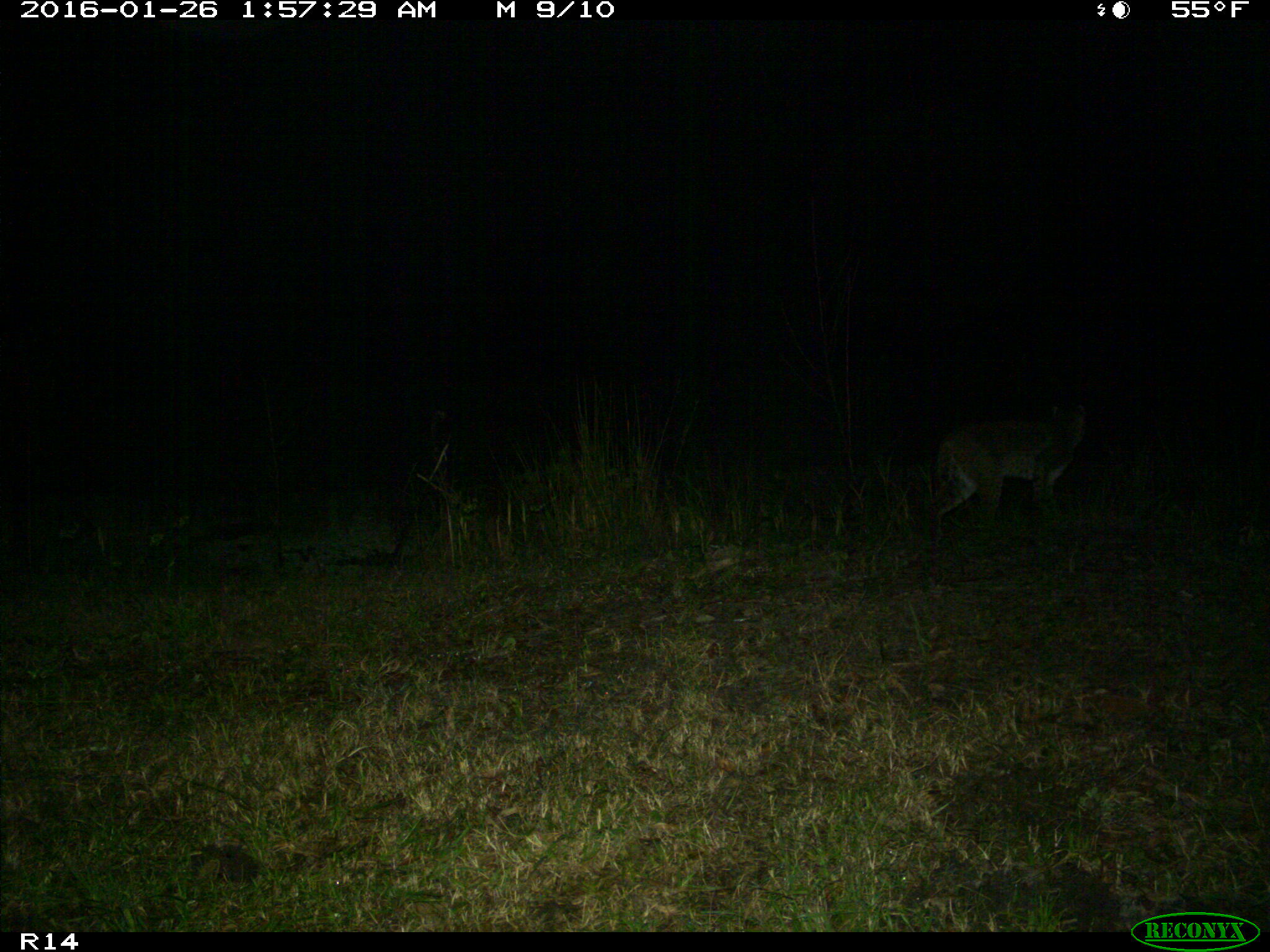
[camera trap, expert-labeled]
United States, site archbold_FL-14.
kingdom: Animalia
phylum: Chordata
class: Mammalia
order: Carnivora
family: Felidae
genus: Lynx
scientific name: Lynx rufus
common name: bobcat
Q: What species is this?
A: Lynx rufus (bobcat).